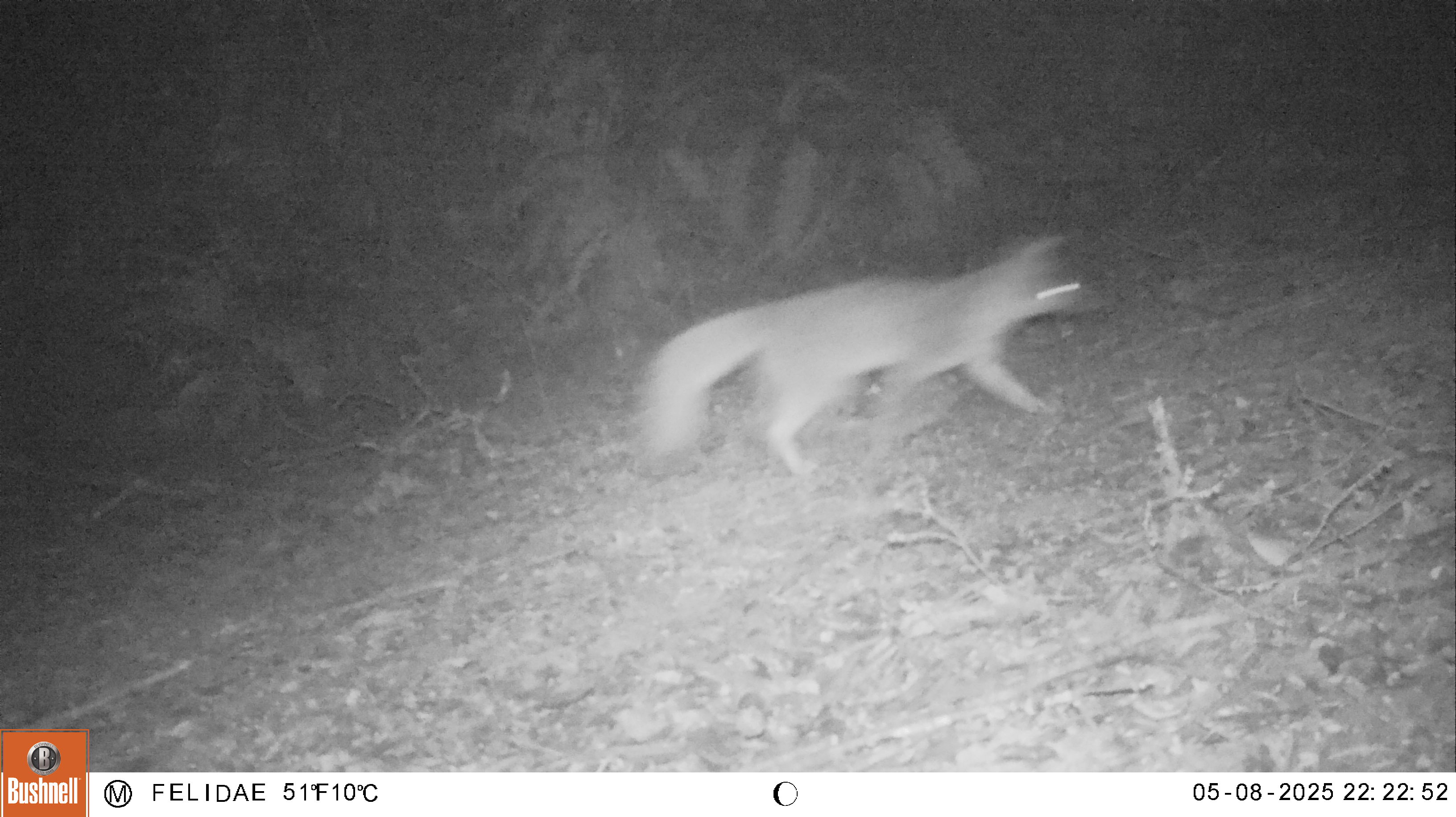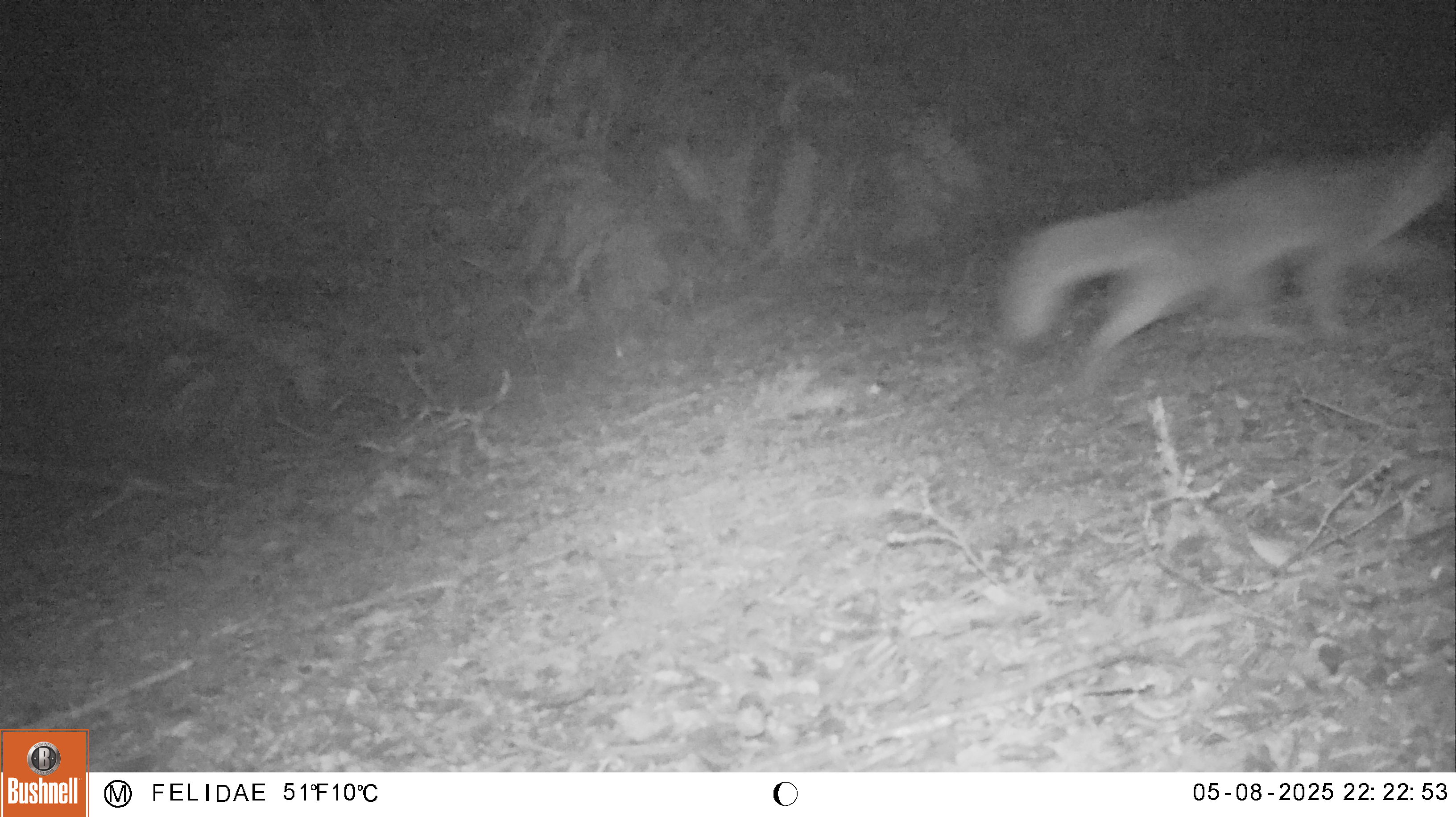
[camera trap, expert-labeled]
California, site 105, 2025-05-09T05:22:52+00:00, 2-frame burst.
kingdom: Animalia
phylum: Chordata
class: Mammalia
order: Carnivora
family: Canidae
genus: Urocyon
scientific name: Urocyon cinereoargenteus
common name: gray fox